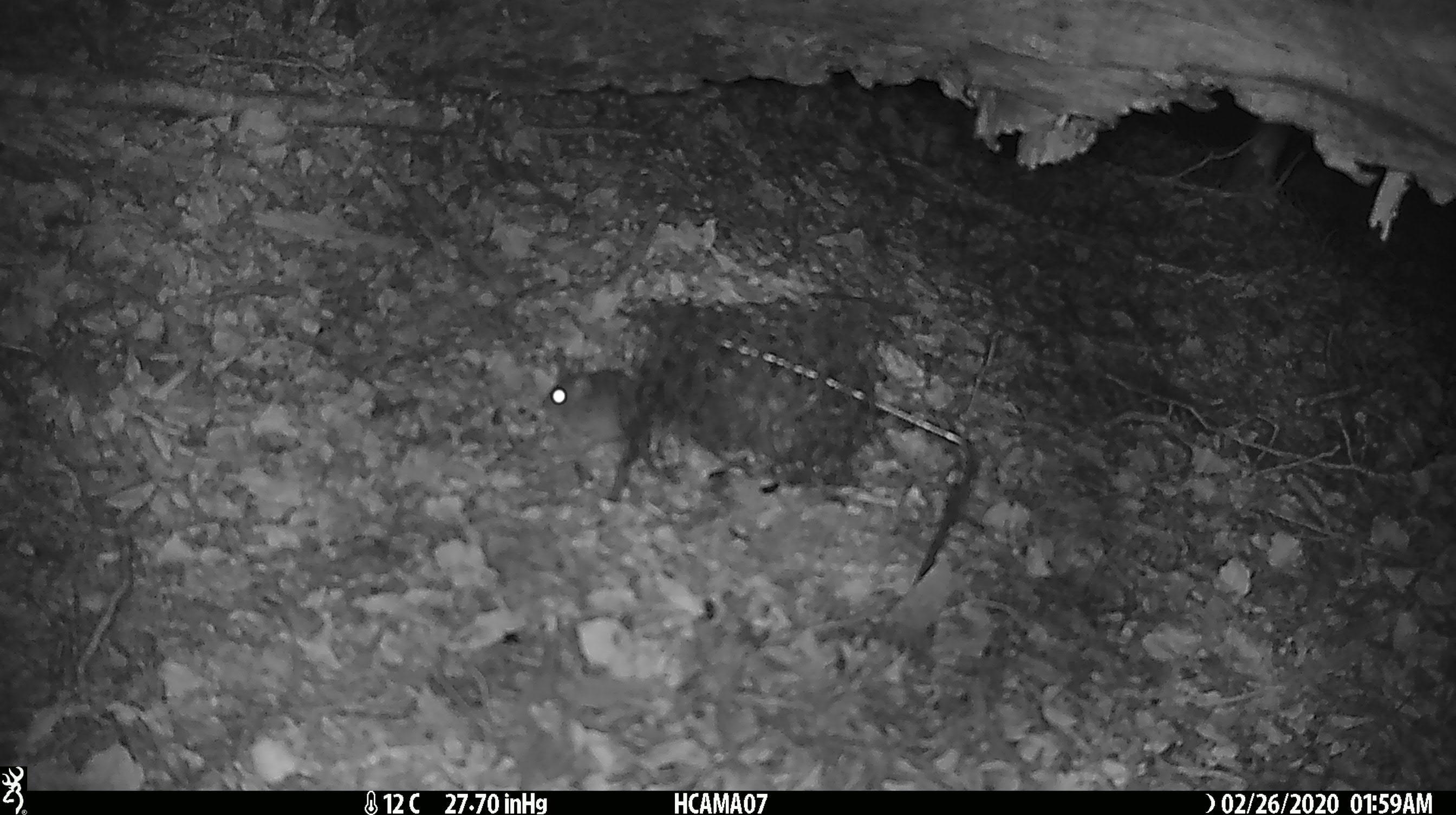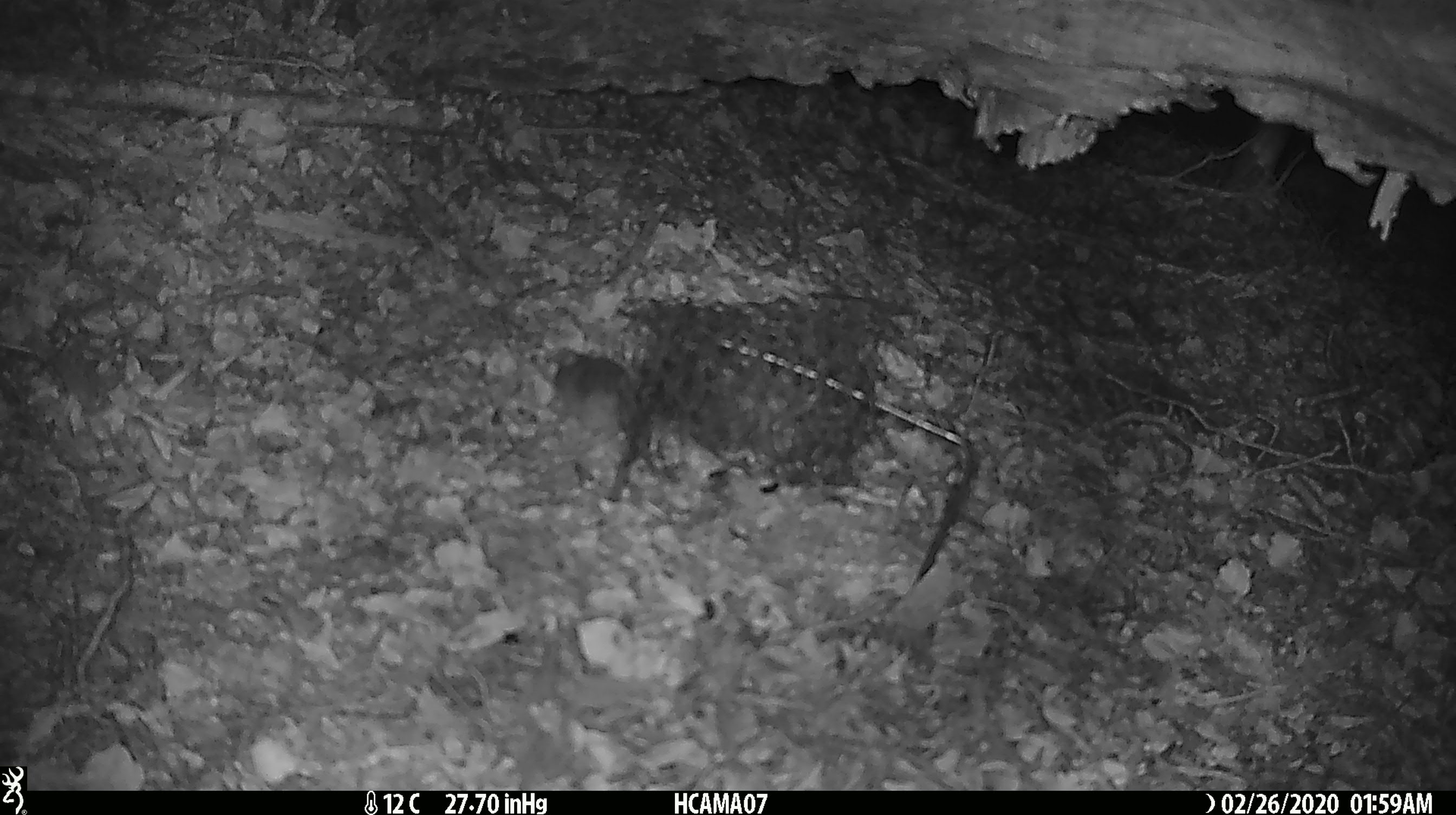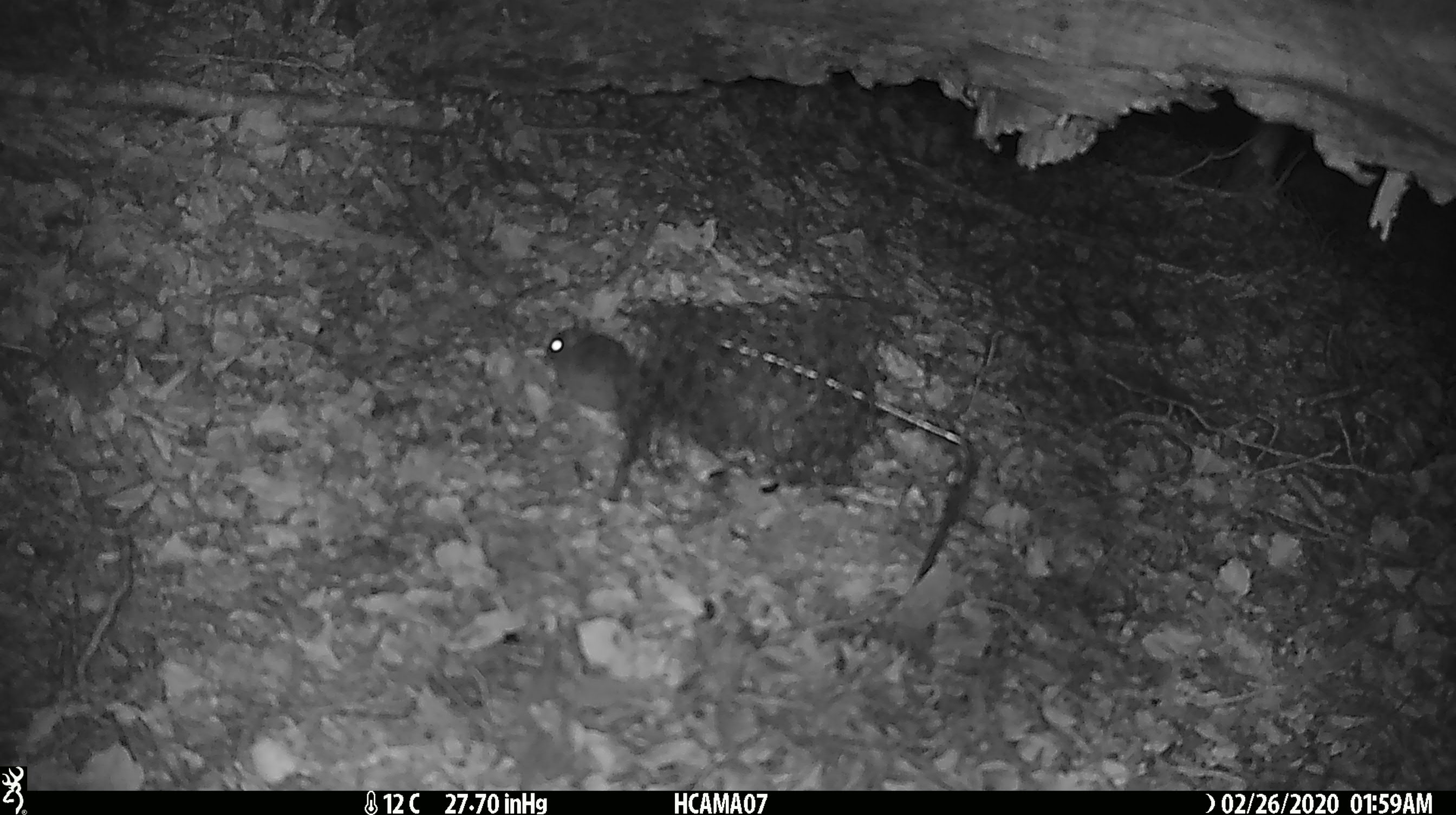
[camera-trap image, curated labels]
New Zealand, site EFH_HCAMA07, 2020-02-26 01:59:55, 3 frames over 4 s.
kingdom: Animalia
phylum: Chordata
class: Mammalia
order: Rodentia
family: Muridae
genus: Mus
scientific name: Mus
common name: mouse